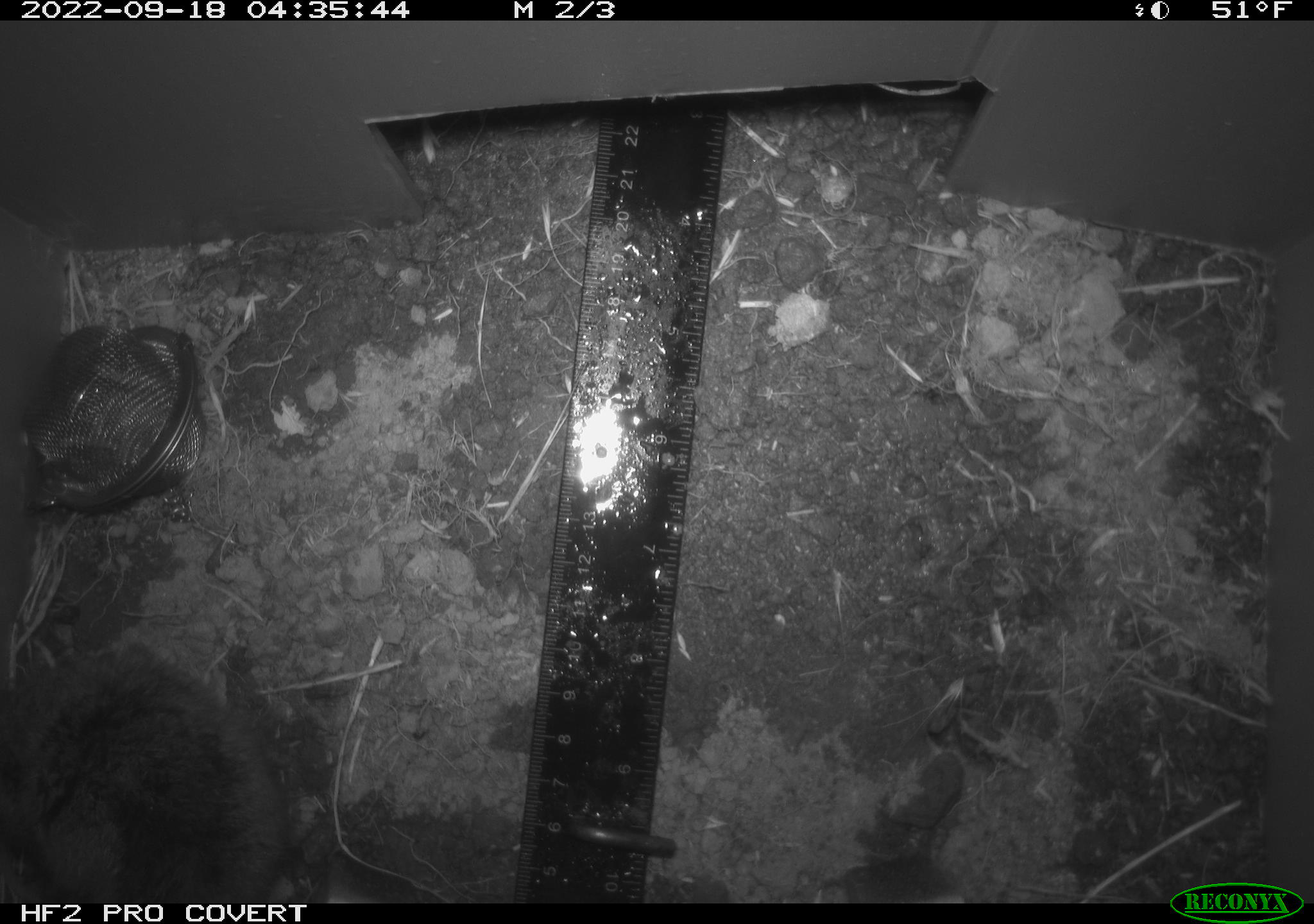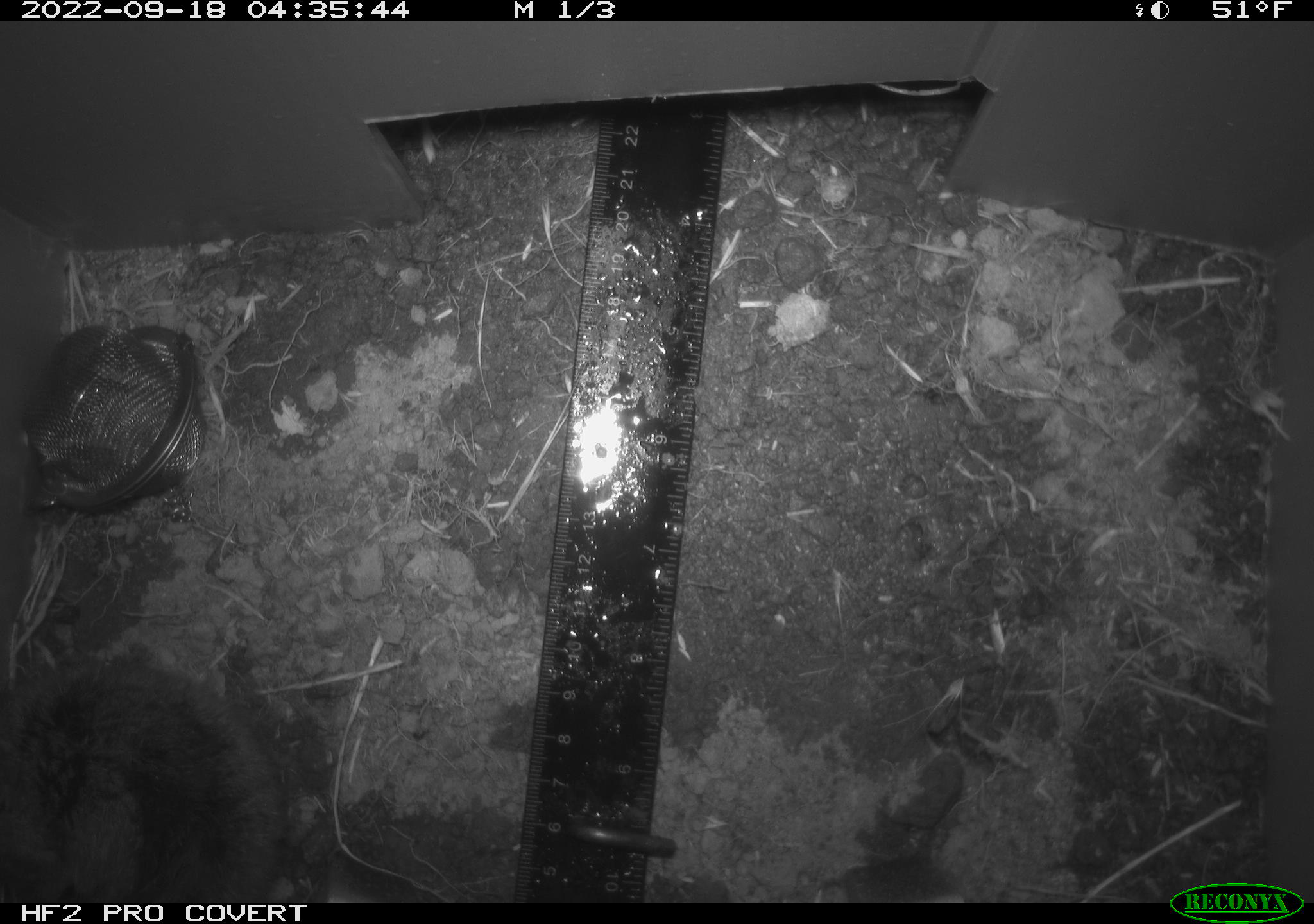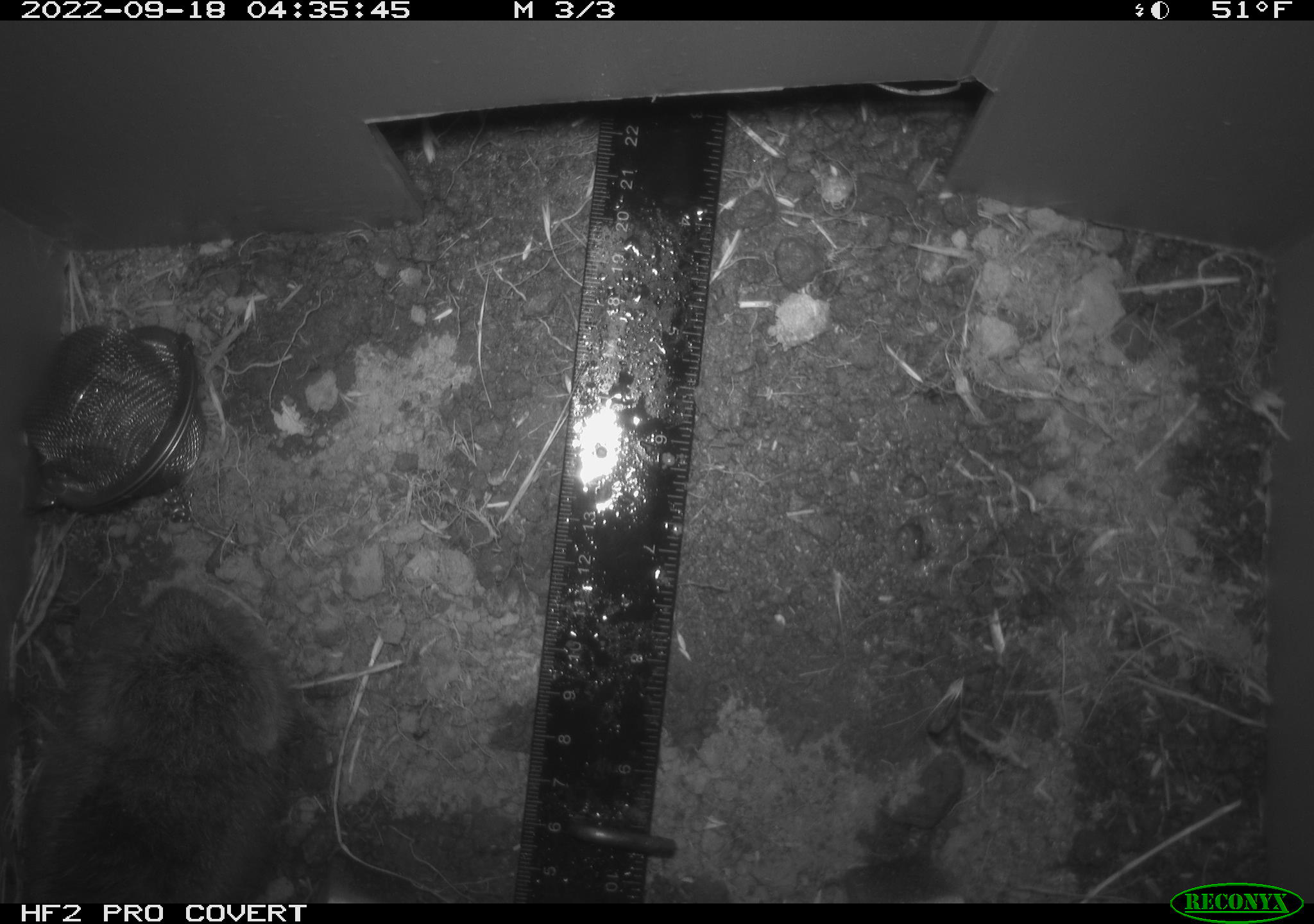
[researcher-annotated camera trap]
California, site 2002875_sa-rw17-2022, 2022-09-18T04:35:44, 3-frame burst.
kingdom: Animalia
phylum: Chordata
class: Mammalia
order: Rodentia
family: Cricetidae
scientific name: Arvicolinae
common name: voles, lemmings, and muskrats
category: arvicolinae subfamily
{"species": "arvicolinae subfamily (voles, lemmings, and muskrats) (Arvicolinae)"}